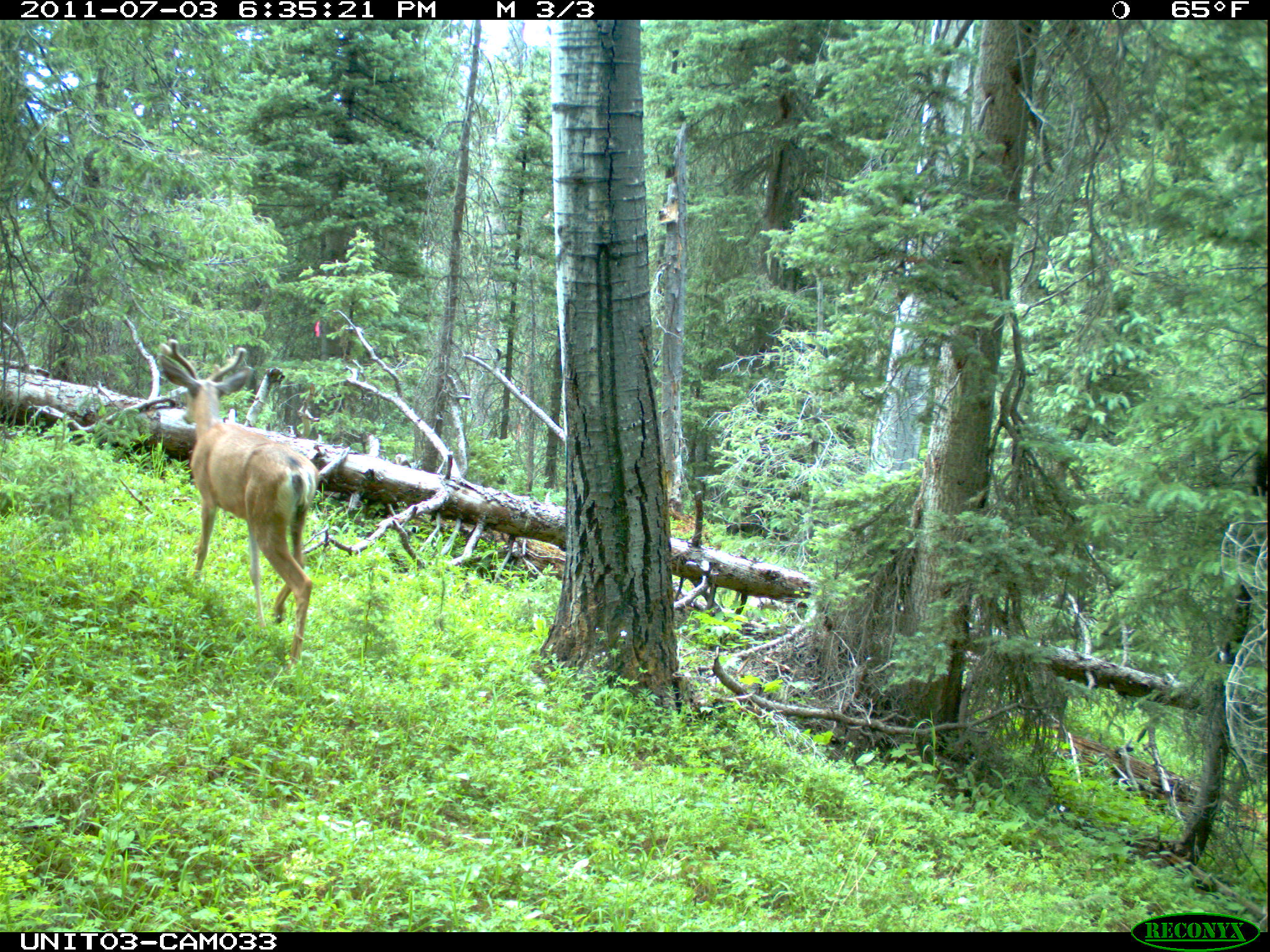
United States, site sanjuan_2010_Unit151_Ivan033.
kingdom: Animalia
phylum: Chordata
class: Mammalia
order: Artiodactyla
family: Cervidae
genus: Odocoileus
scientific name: Odocoileus hemionus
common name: mule deer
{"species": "Odocoileus hemionus (mule deer)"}